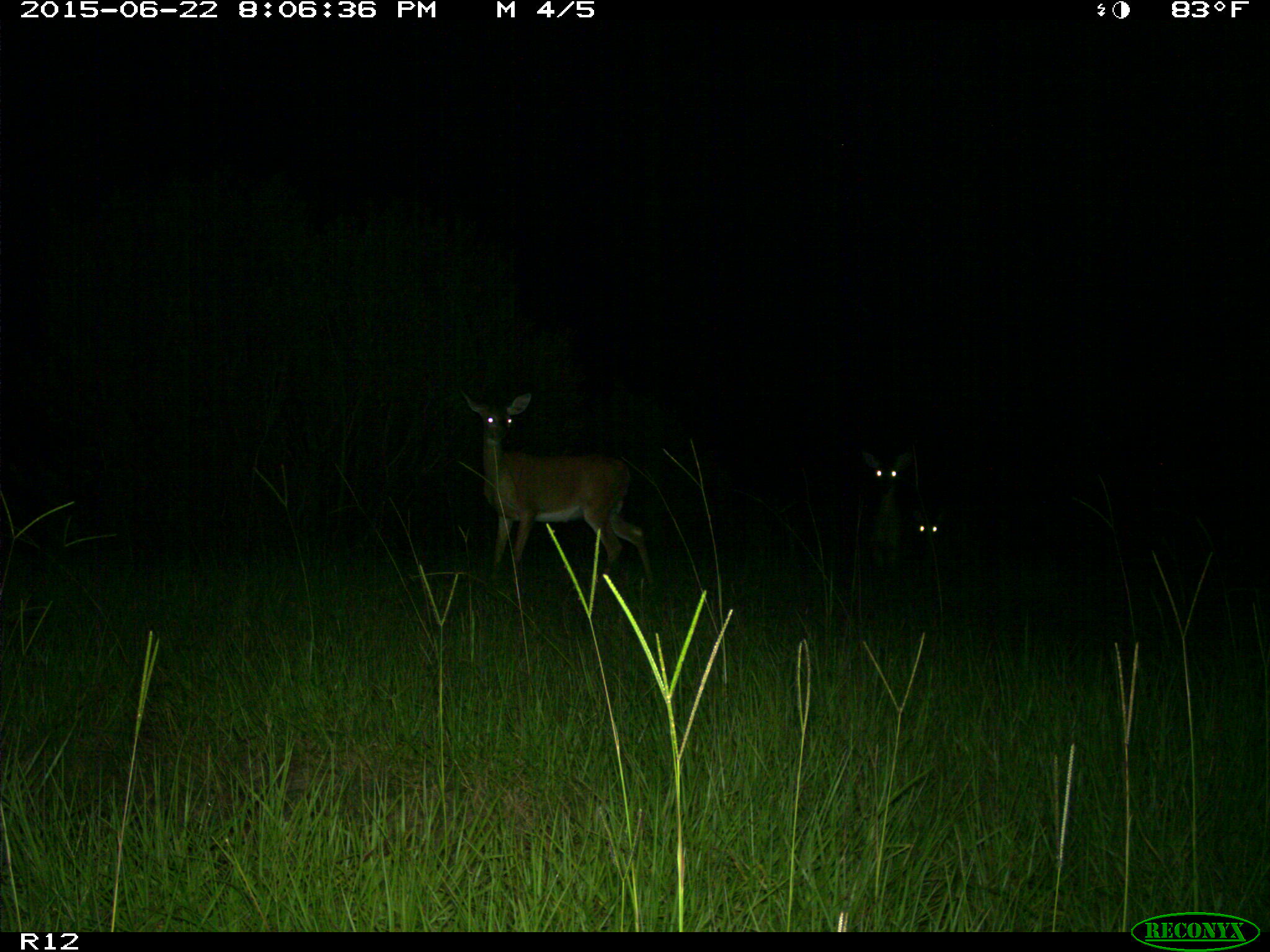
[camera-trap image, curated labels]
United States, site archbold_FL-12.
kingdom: Animalia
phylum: Chordata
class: Mammalia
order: Artiodactyla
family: Cervidae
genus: Odocoileus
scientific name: Odocoileus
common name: deer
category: unidentified deer